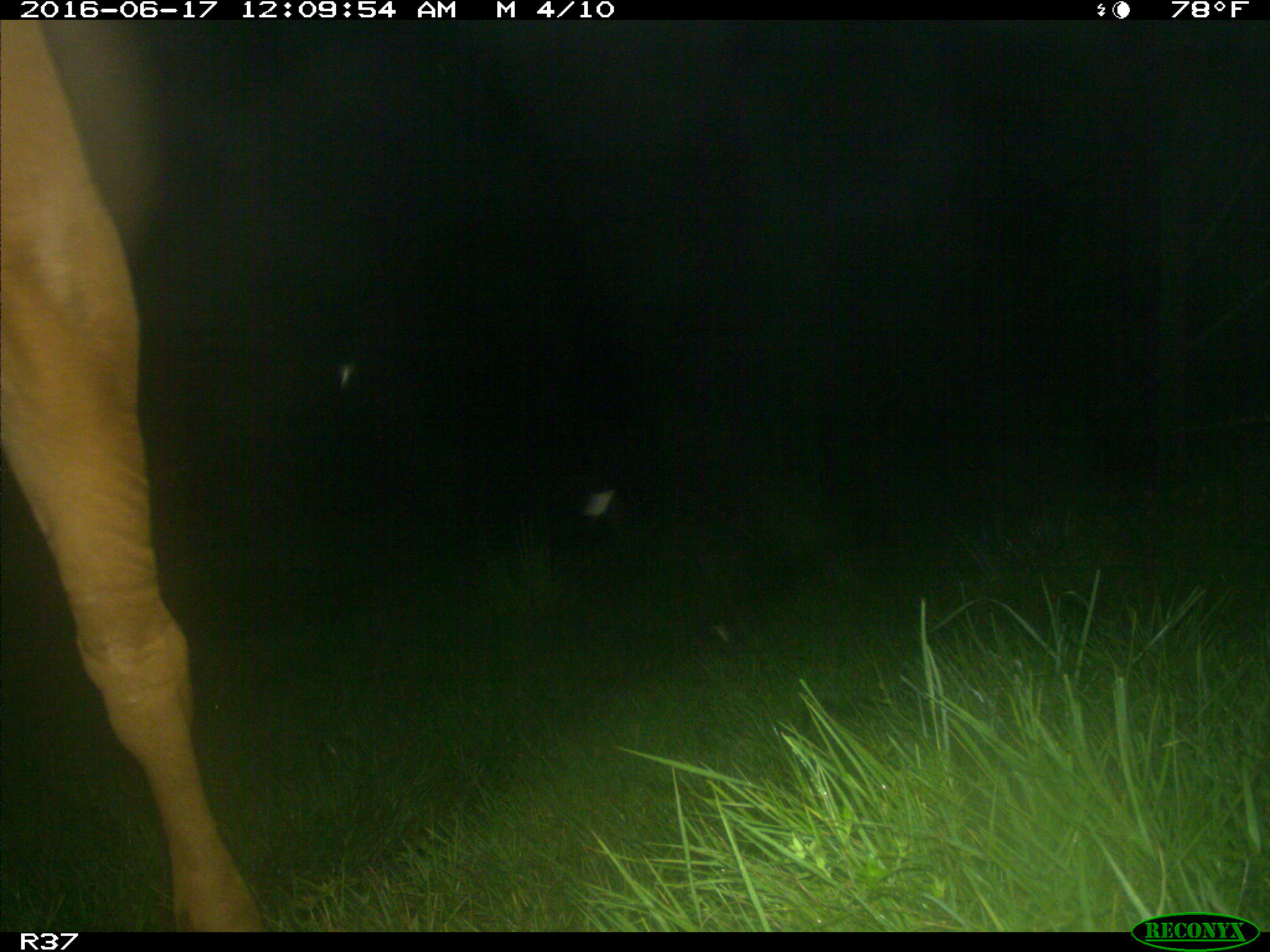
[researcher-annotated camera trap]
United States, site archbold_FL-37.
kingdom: Animalia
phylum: Chordata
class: Mammalia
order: Artiodactyla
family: Bovidae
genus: Bos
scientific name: Bos taurus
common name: domestic cow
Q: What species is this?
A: Bos taurus (domestic cow).